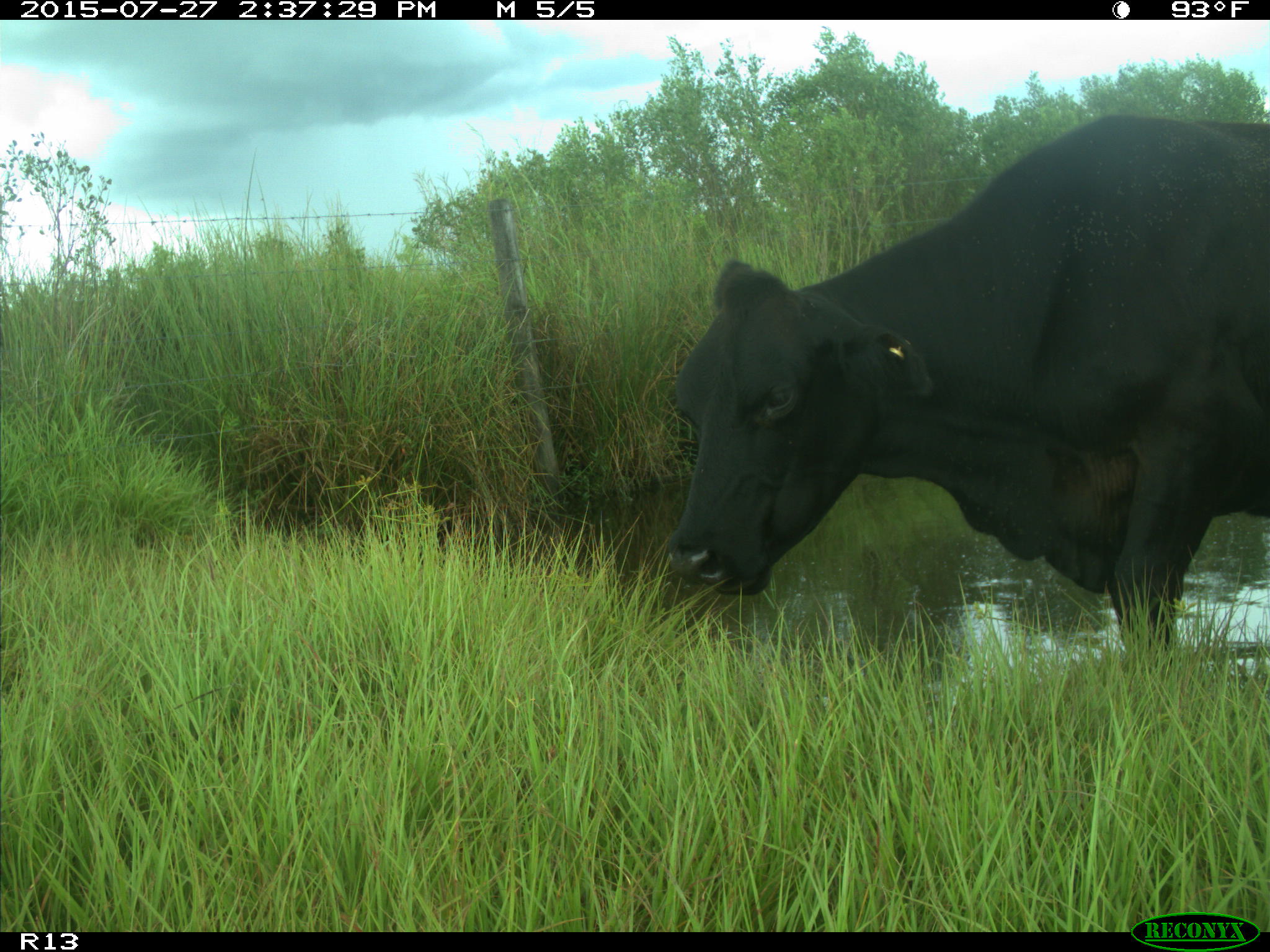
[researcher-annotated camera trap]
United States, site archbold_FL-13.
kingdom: Animalia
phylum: Chordata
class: Mammalia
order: Artiodactyla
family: Bovidae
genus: Bos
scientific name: Bos taurus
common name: domestic cow